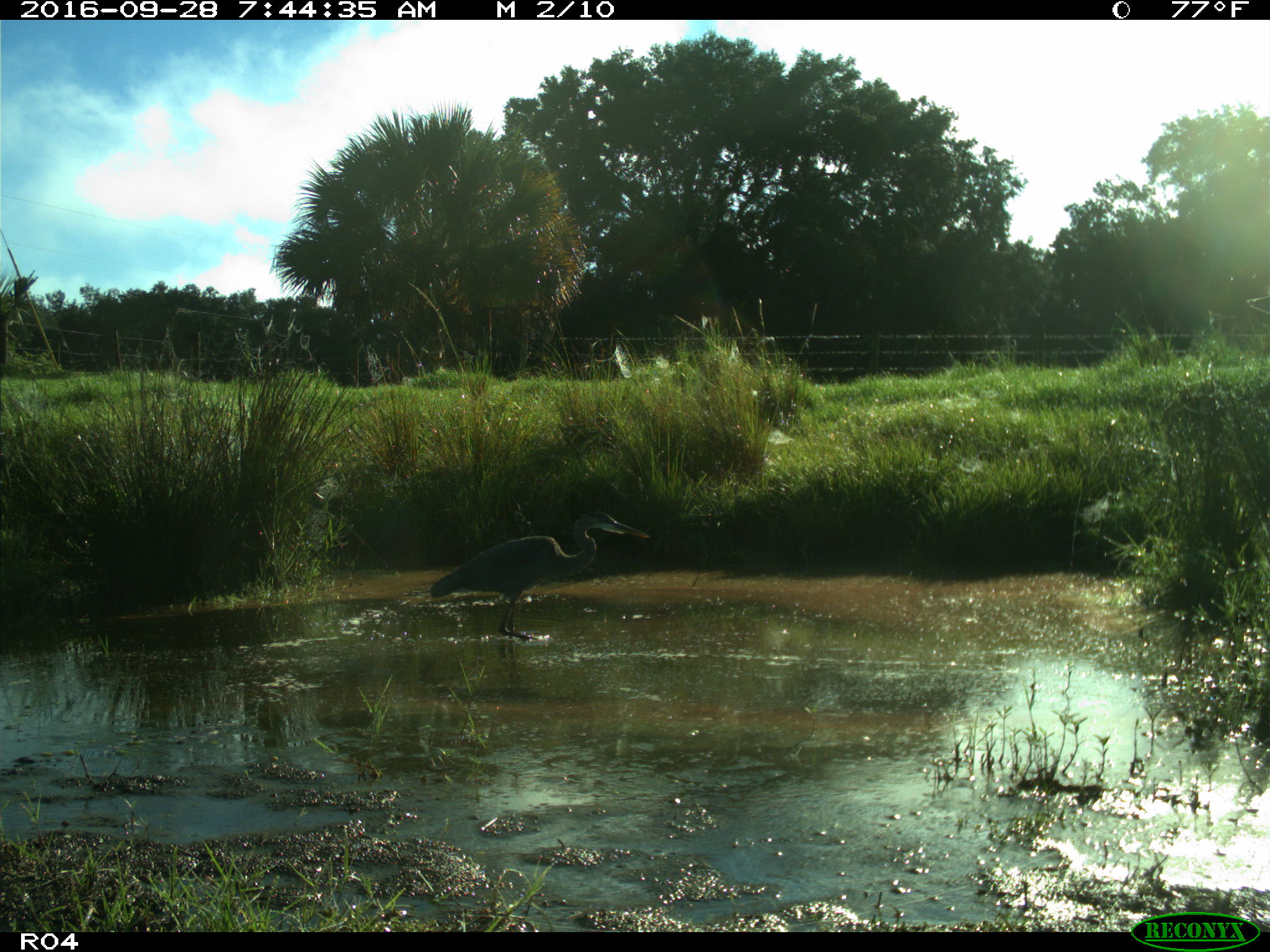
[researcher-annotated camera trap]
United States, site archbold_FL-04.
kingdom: Animalia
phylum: Chordata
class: Aves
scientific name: Aves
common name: birds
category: unidentified bird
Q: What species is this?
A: Unidentified bird (birds) (Aves).